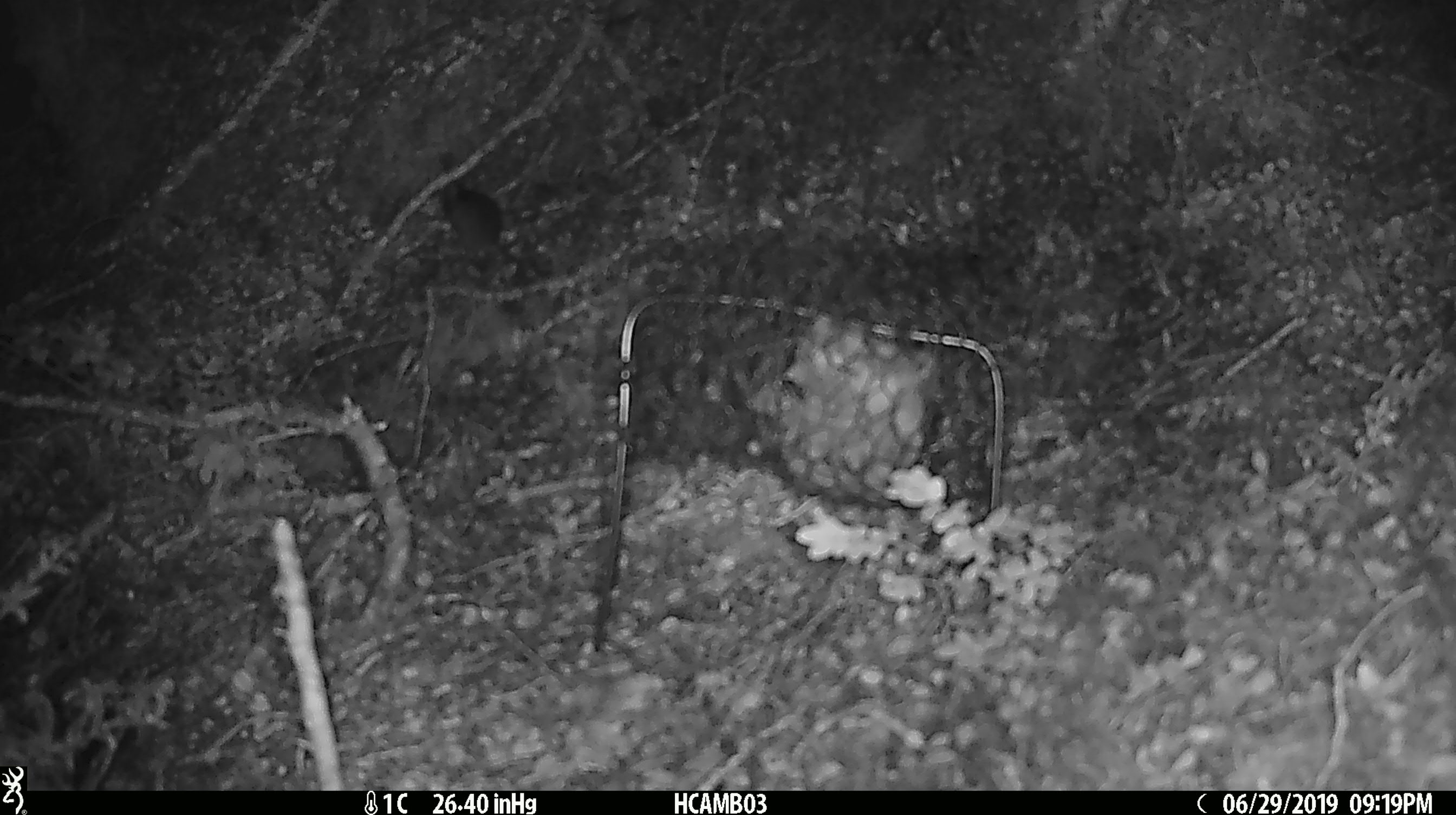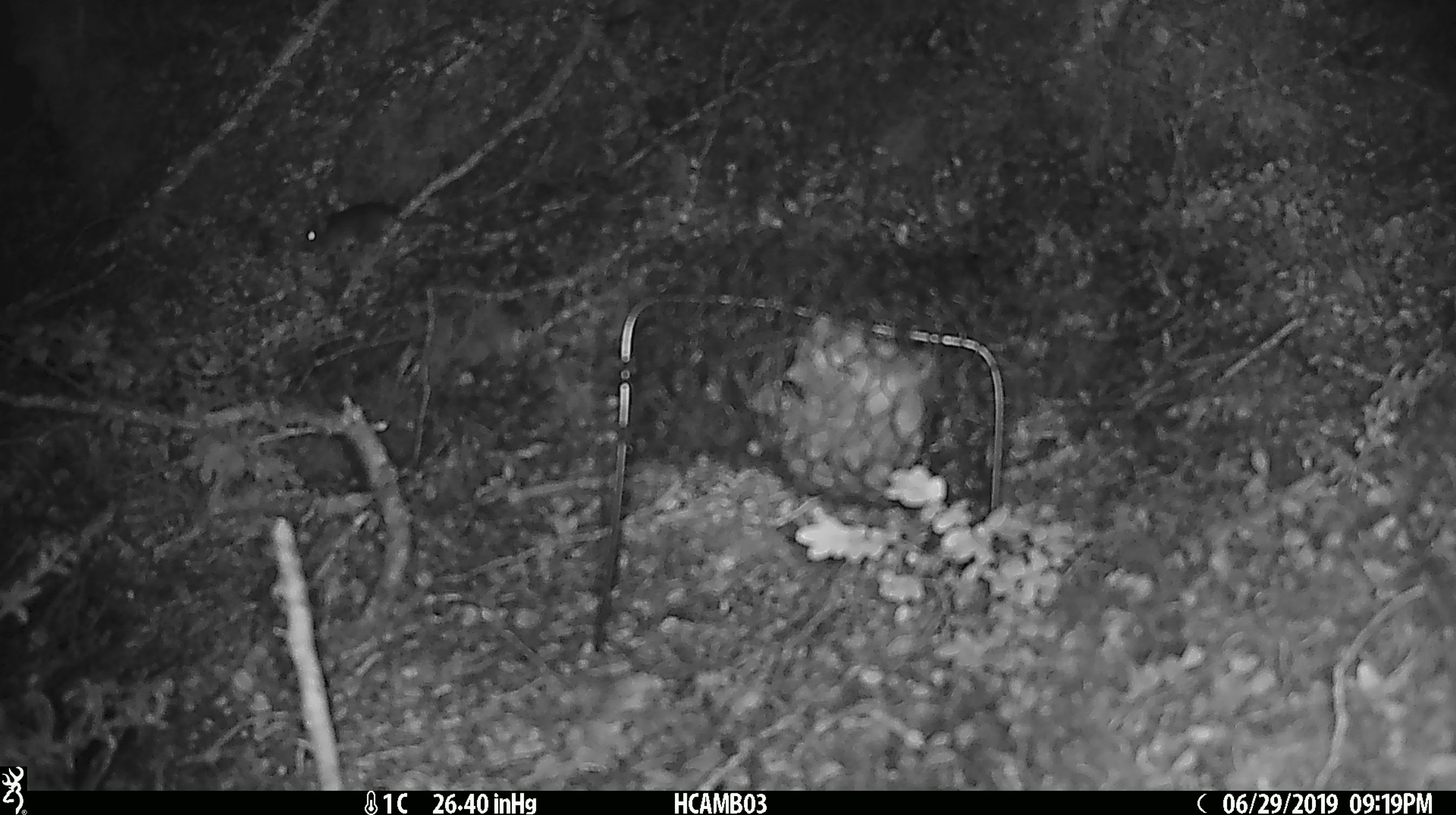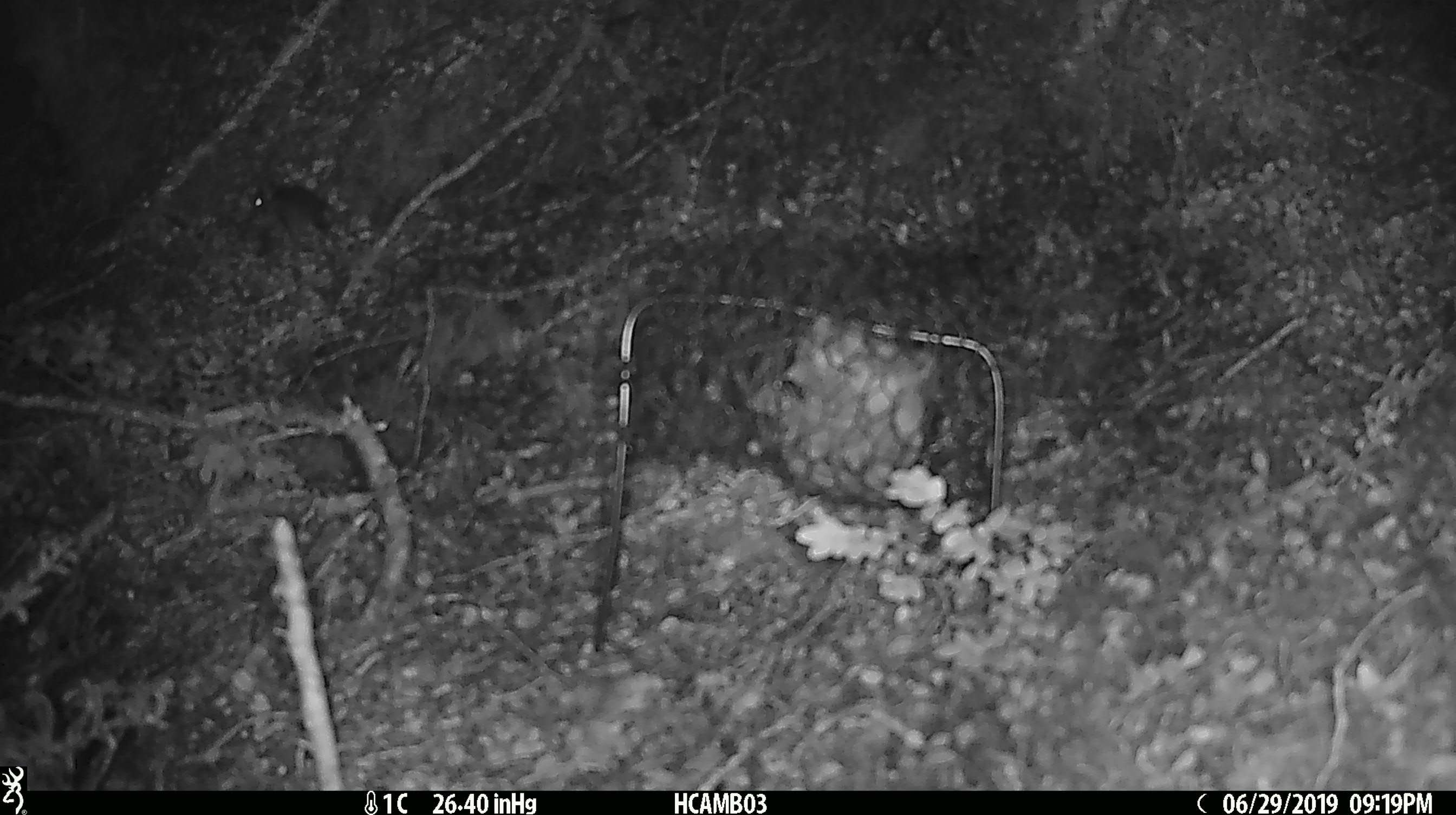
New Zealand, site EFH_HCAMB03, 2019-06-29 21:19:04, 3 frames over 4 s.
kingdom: Animalia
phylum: Chordata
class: Mammalia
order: Rodentia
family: Muridae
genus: Mus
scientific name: Mus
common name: mouse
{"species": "mouse (Mus)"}